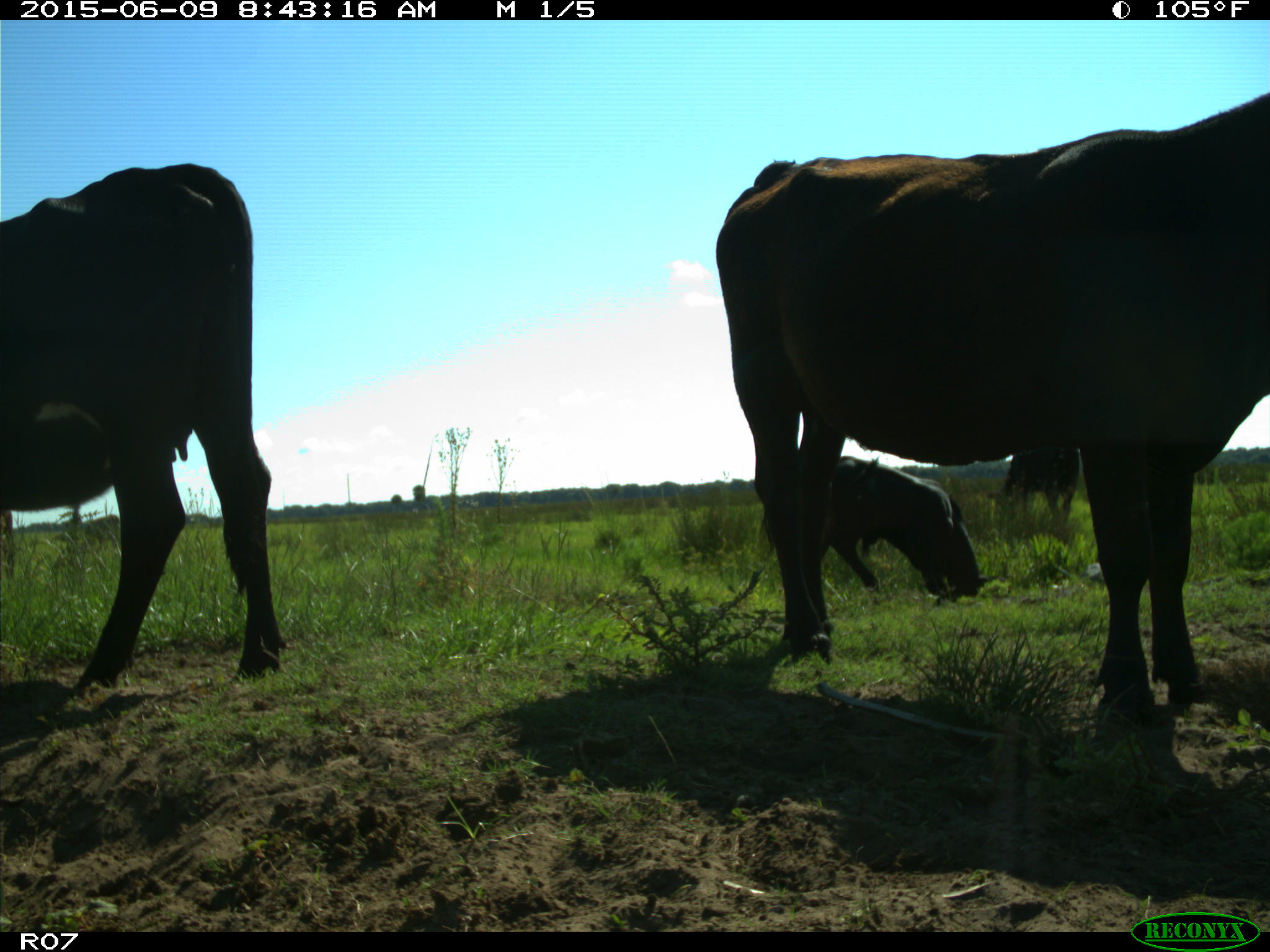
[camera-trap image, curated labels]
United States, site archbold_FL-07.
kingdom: Animalia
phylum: Chordata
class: Mammalia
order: Artiodactyla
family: Bovidae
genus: Bos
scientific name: Bos taurus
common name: domestic cow